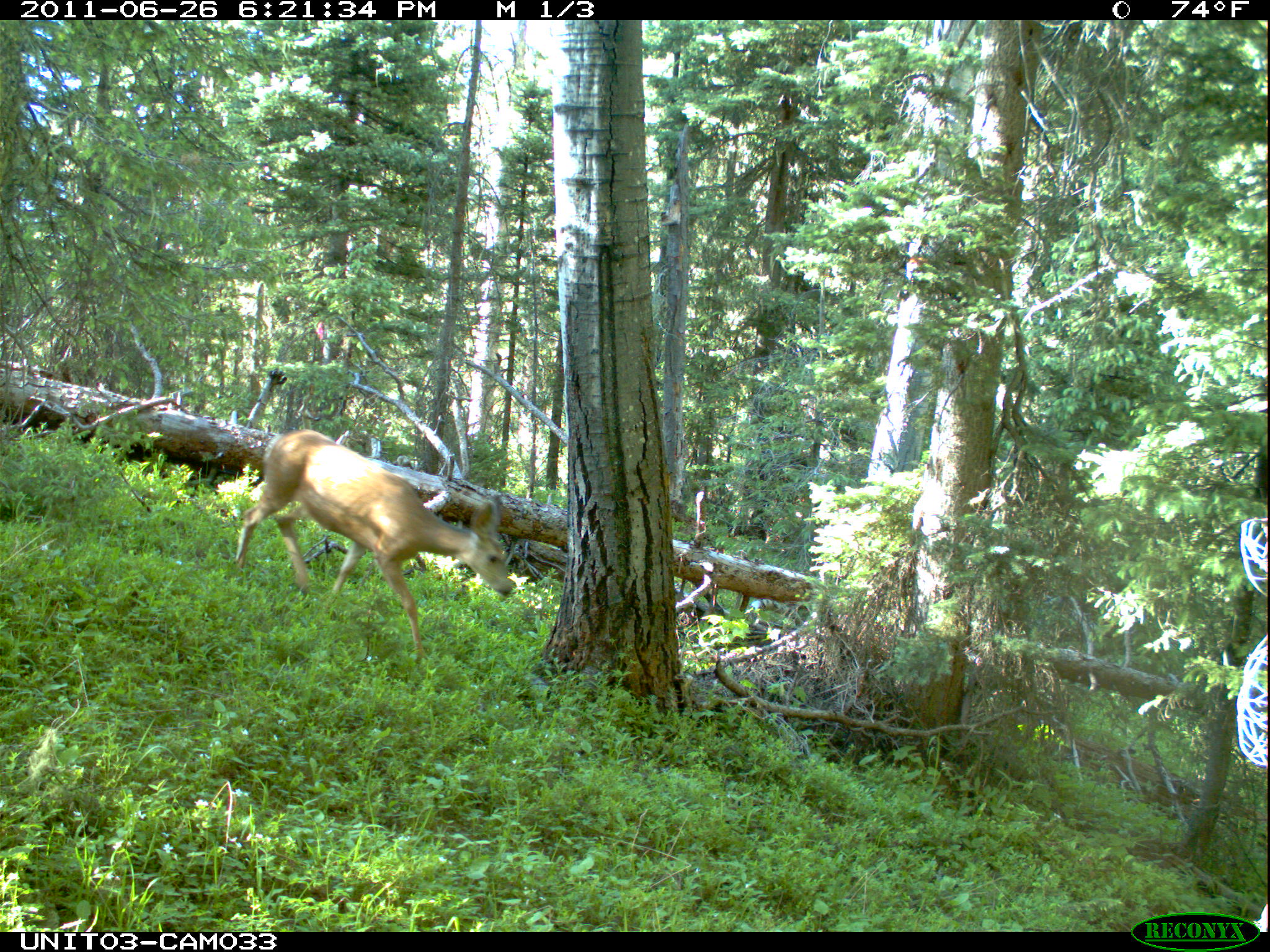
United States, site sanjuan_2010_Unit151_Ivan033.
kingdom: Animalia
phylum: Chordata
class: Mammalia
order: Artiodactyla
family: Cervidae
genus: Odocoileus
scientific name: Odocoileus hemionus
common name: mule deer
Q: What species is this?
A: Odocoileus hemionus (mule deer).